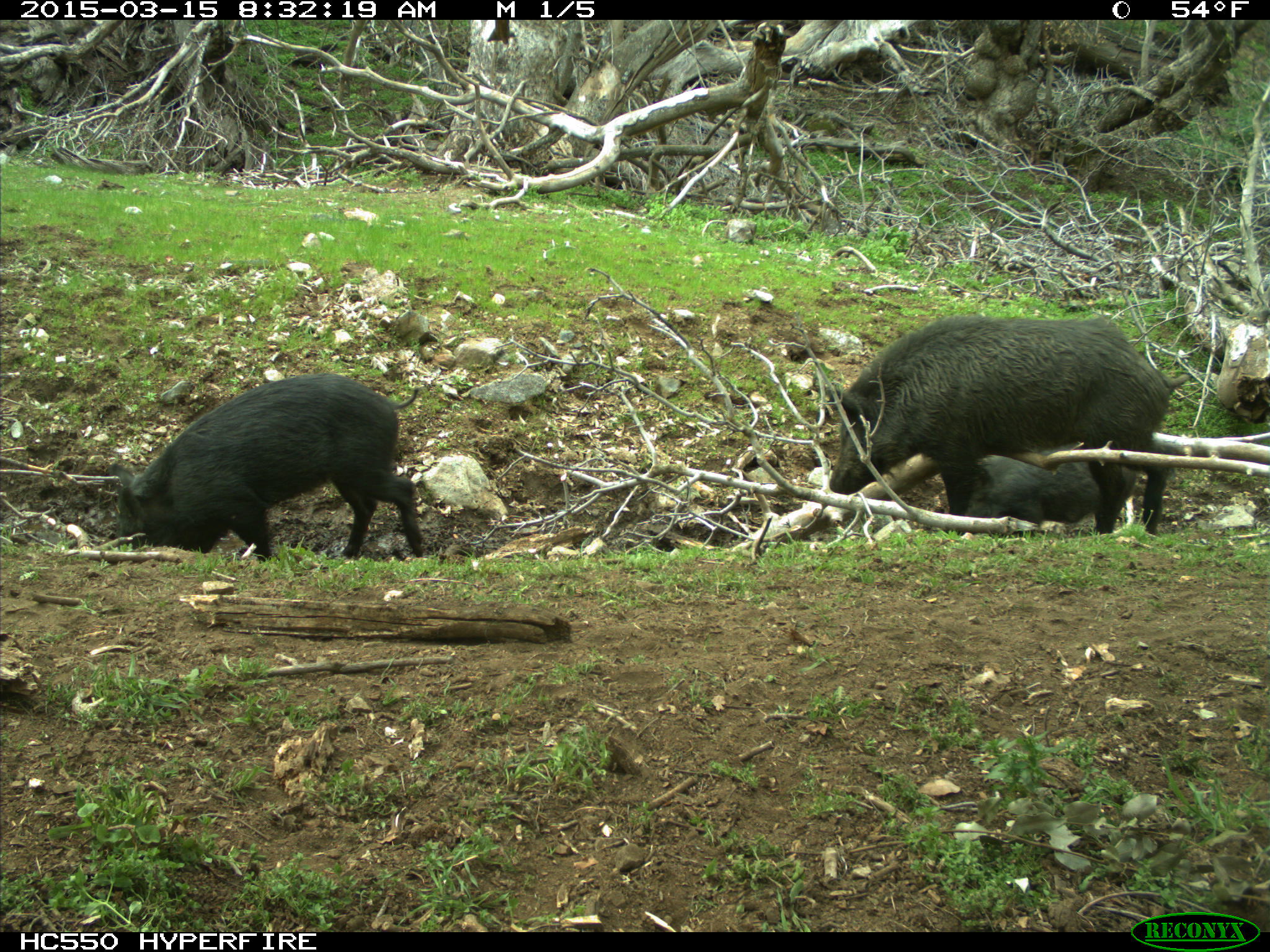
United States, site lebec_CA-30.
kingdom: Animalia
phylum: Chordata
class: Mammalia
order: Artiodactyla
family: Suidae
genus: Sus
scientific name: Sus scrofa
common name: wild boar